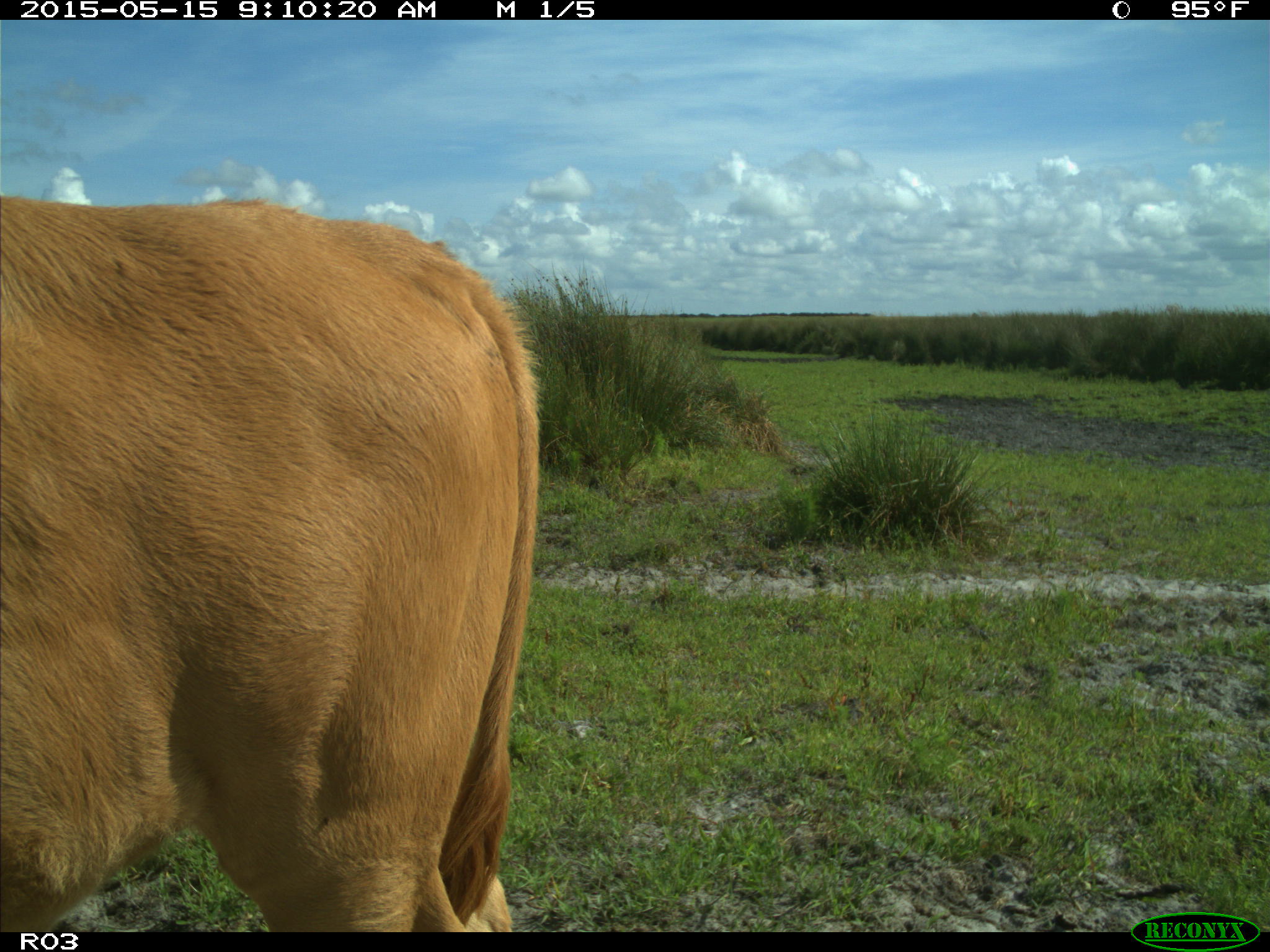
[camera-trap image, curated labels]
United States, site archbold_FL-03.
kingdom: Animalia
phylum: Chordata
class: Mammalia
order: Artiodactyla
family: Bovidae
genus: Bos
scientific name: Bos taurus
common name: domestic cow